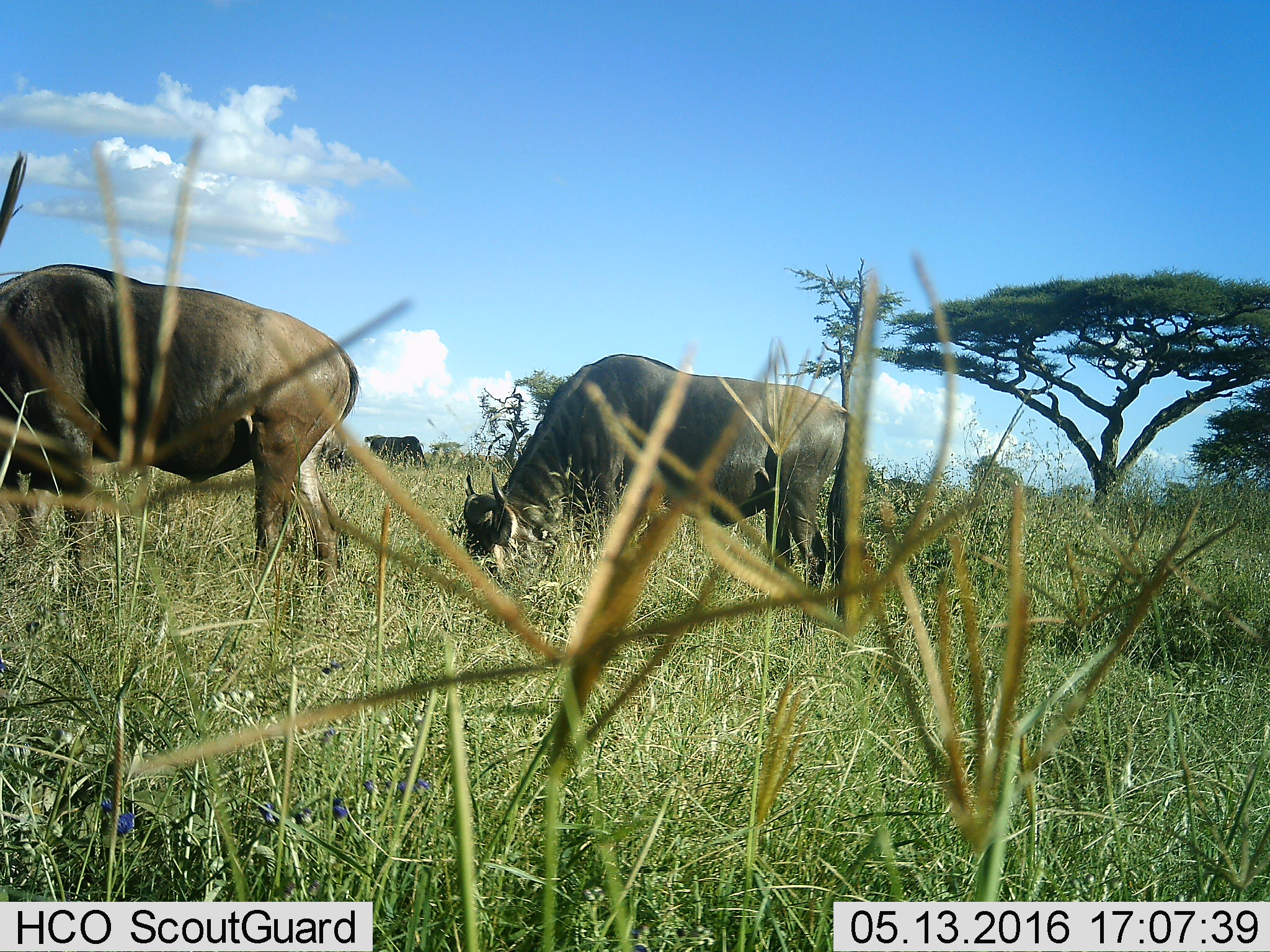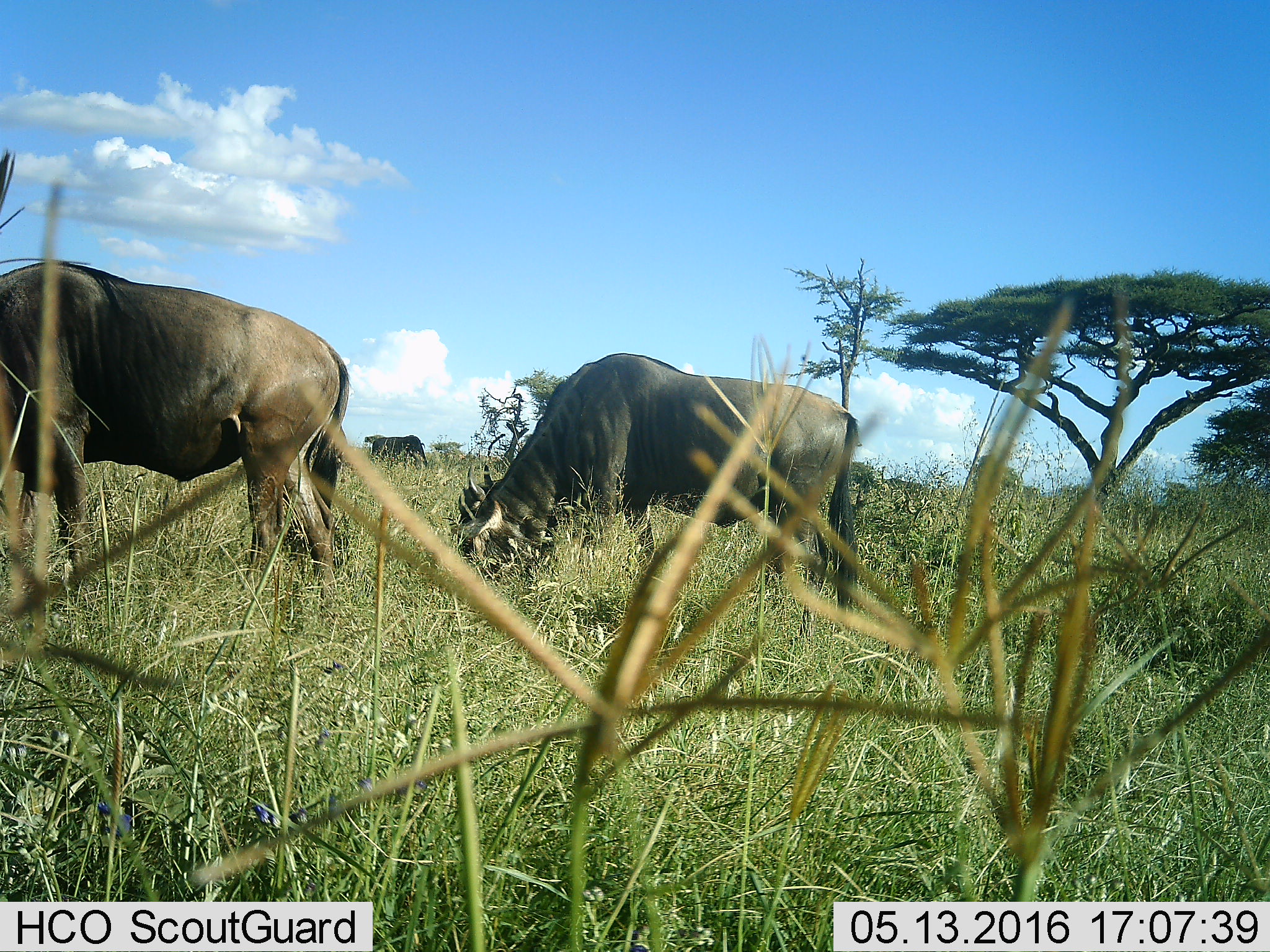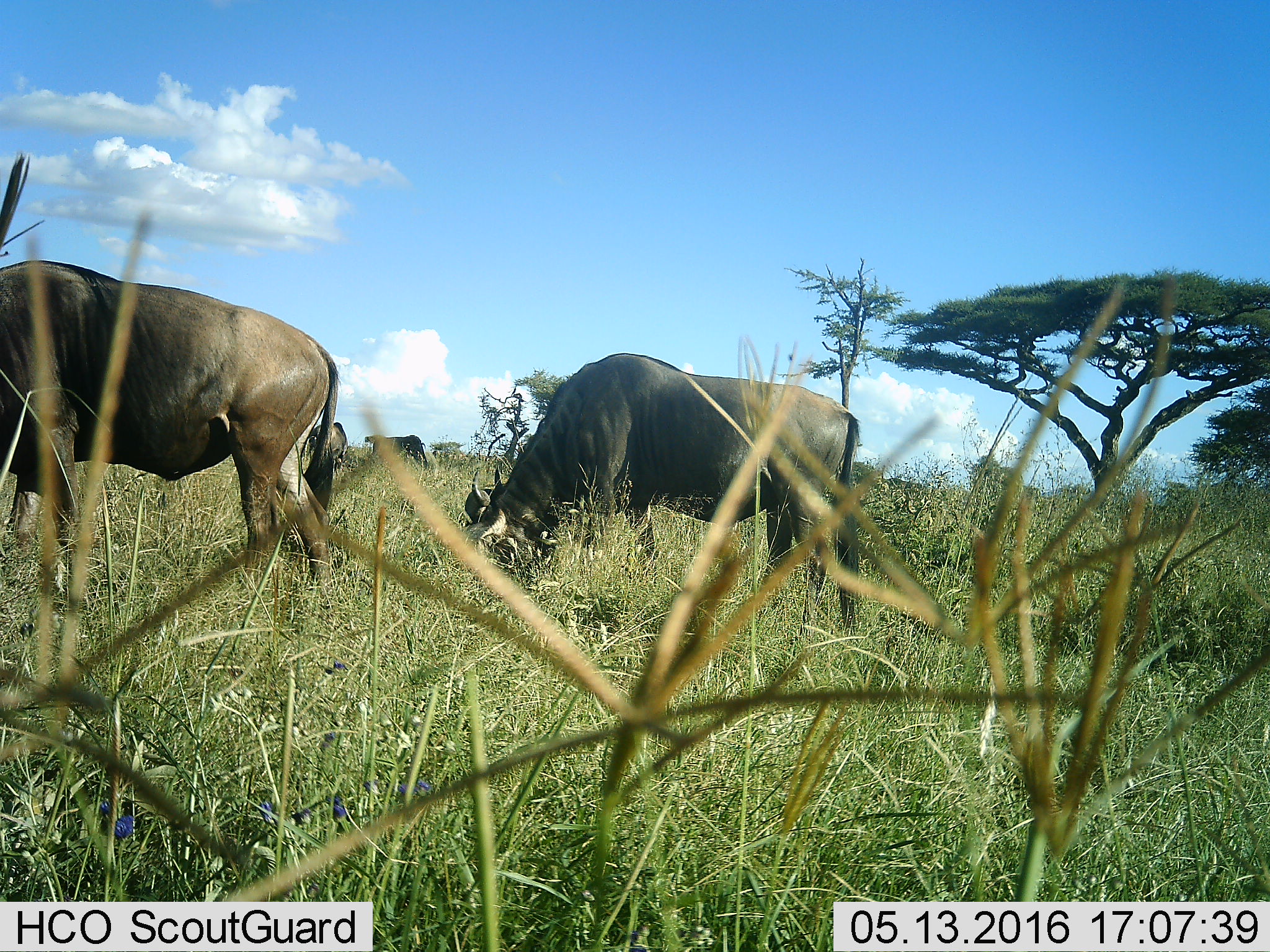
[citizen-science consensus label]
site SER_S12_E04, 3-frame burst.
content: unidentified animal